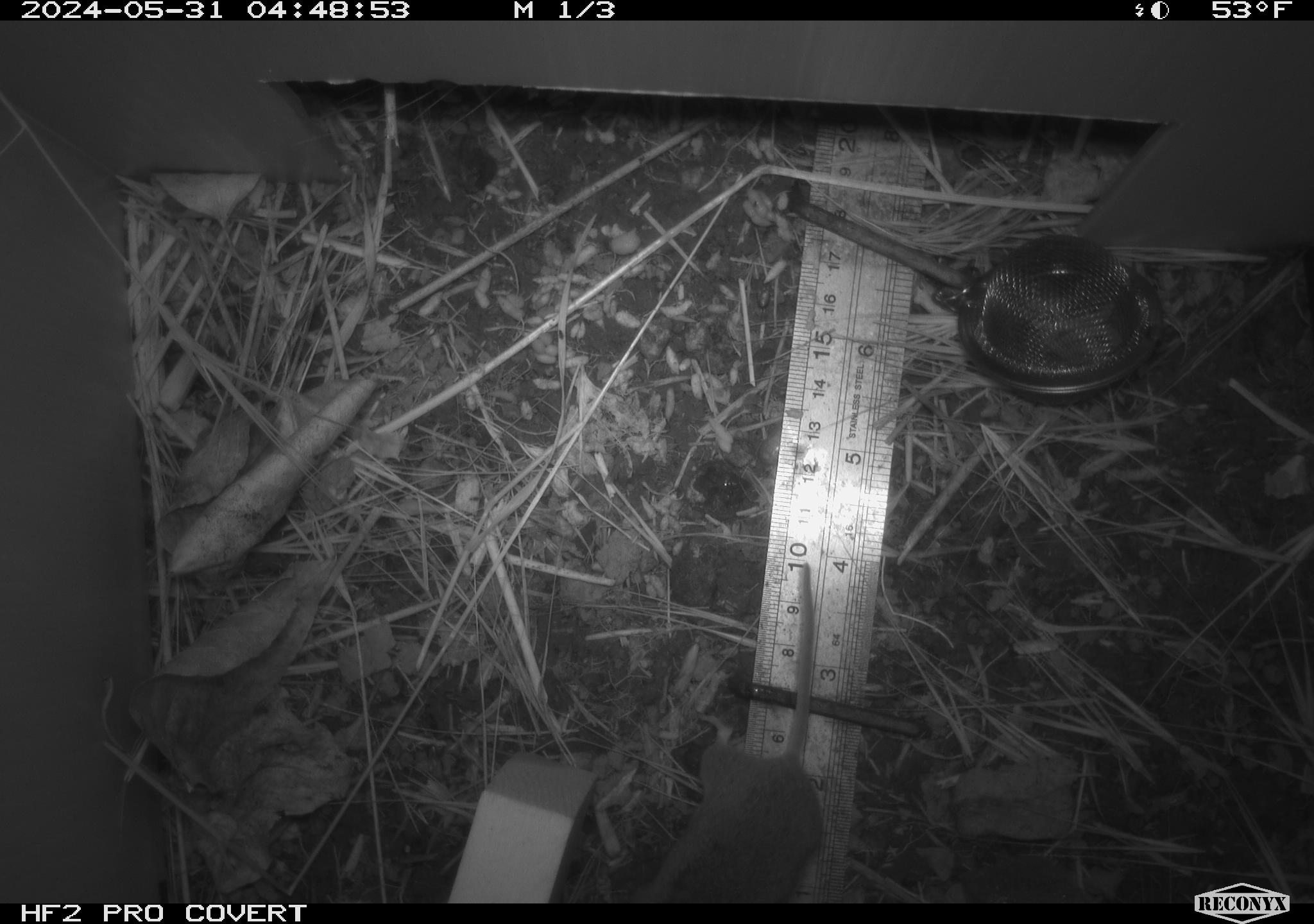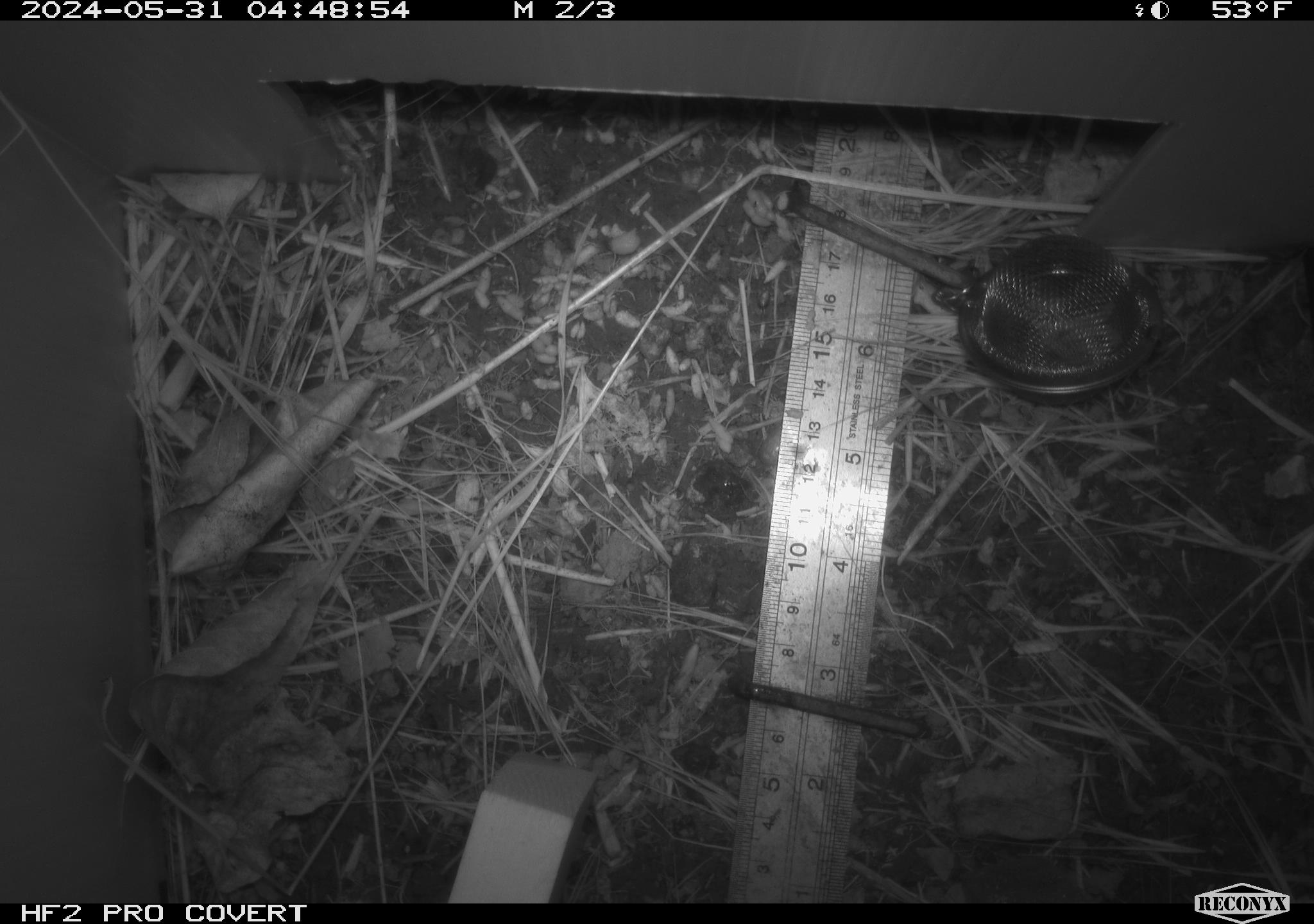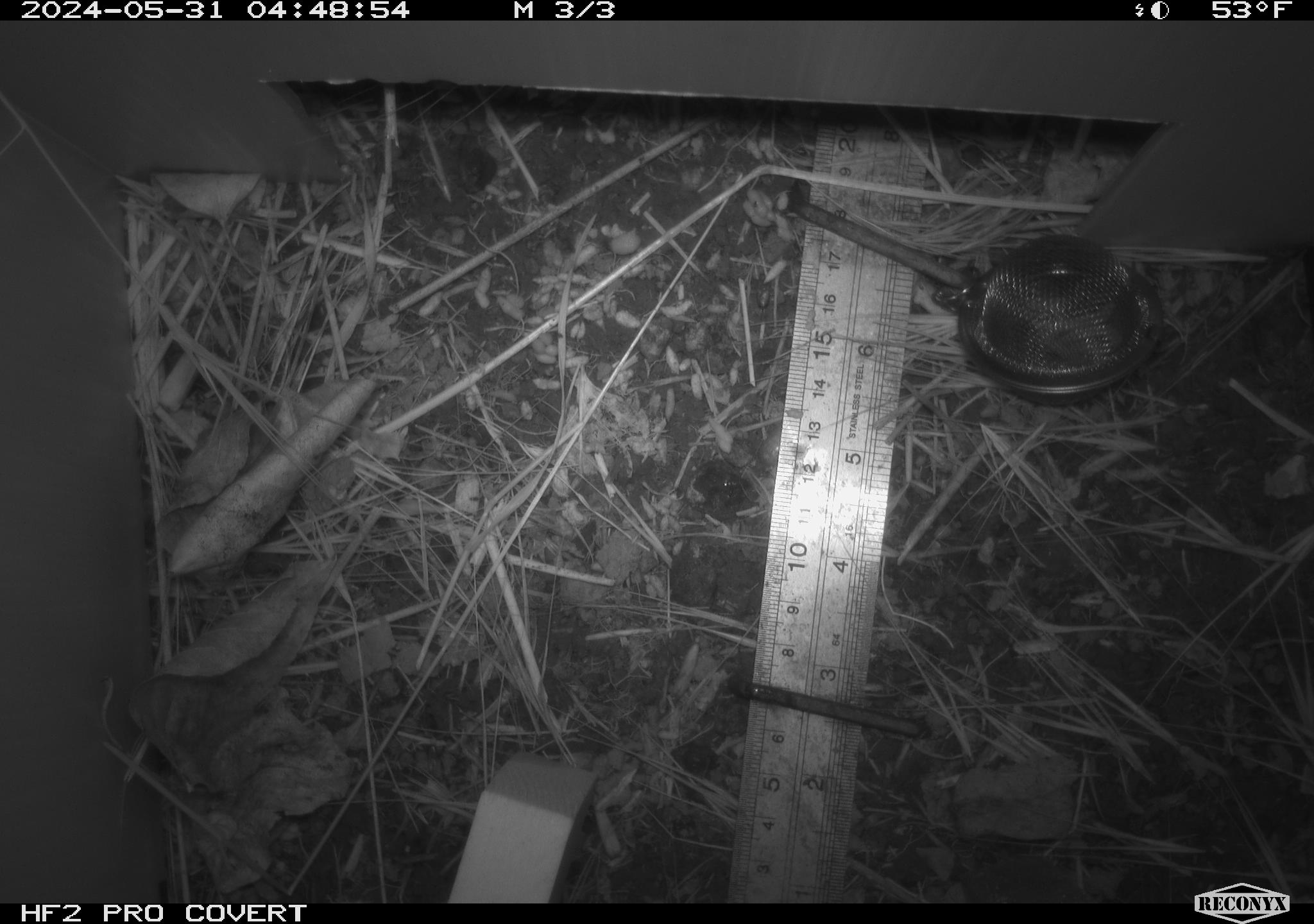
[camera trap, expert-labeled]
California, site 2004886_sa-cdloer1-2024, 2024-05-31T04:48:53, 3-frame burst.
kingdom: Animalia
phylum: Chordata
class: Mammalia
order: Rodentia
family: Cricetidae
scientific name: Arvicolinae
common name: voles, lemmings, and muskrats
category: arvicolinae subfamily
Arvicolinae subfamily (voles, lemmings, and muskrats) (Arvicolinae).